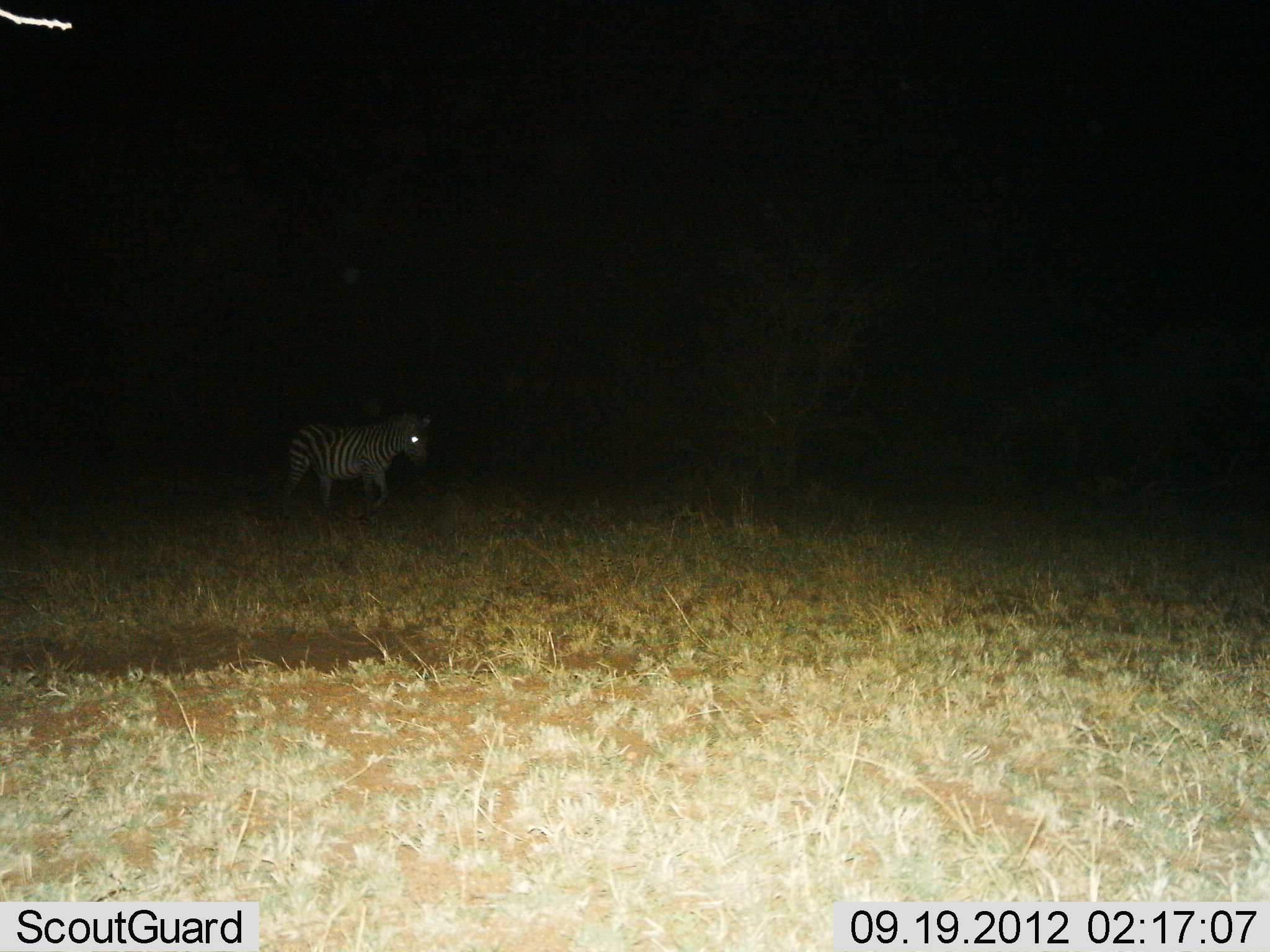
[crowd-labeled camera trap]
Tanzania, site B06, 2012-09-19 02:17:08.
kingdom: Animalia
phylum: Chordata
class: Mammalia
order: Perissodactyla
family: Equidae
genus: Equus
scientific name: Equus quagga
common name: plains zebra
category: zebra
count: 1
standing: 30%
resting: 0%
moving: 70%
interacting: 0%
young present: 0%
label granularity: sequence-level